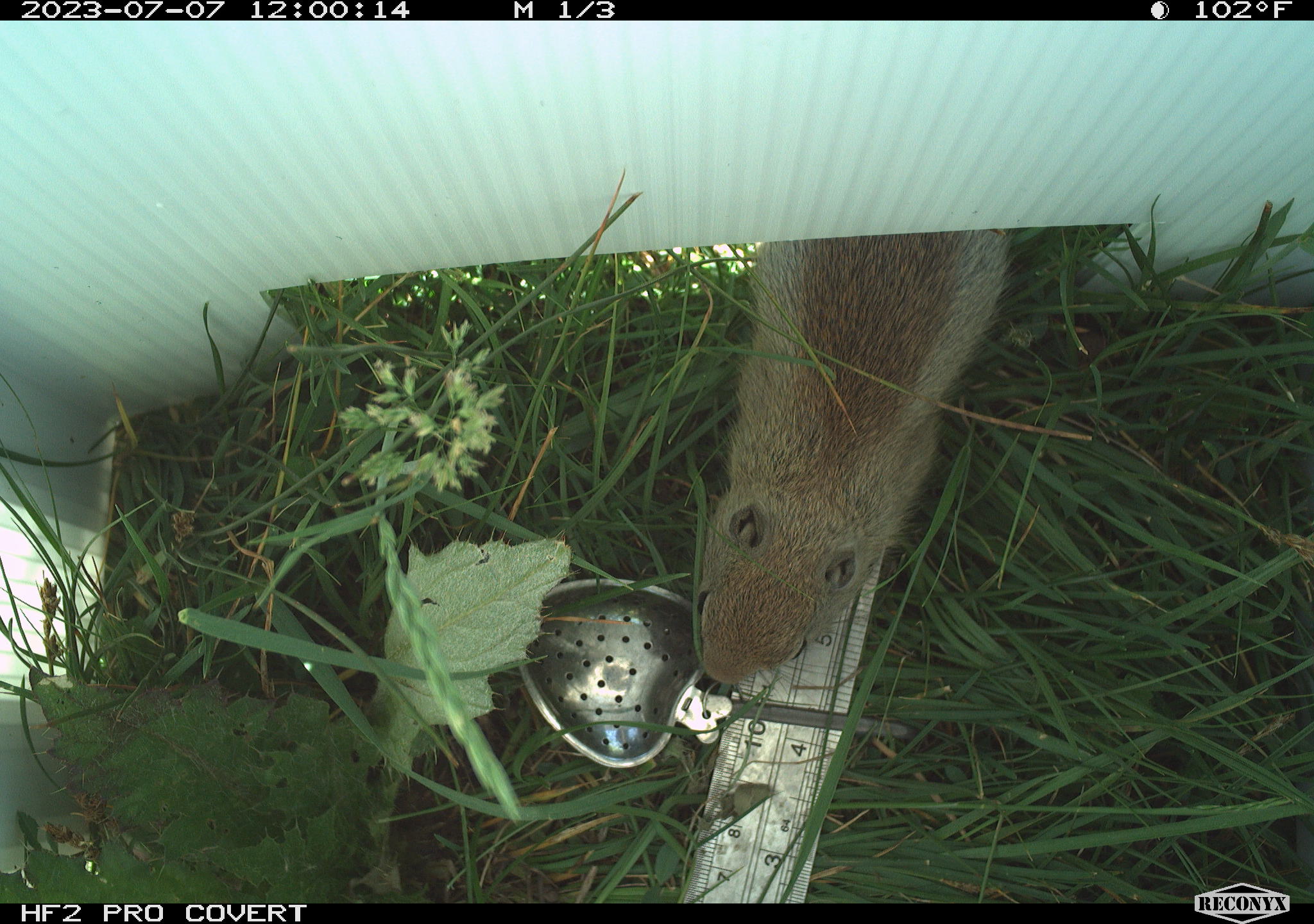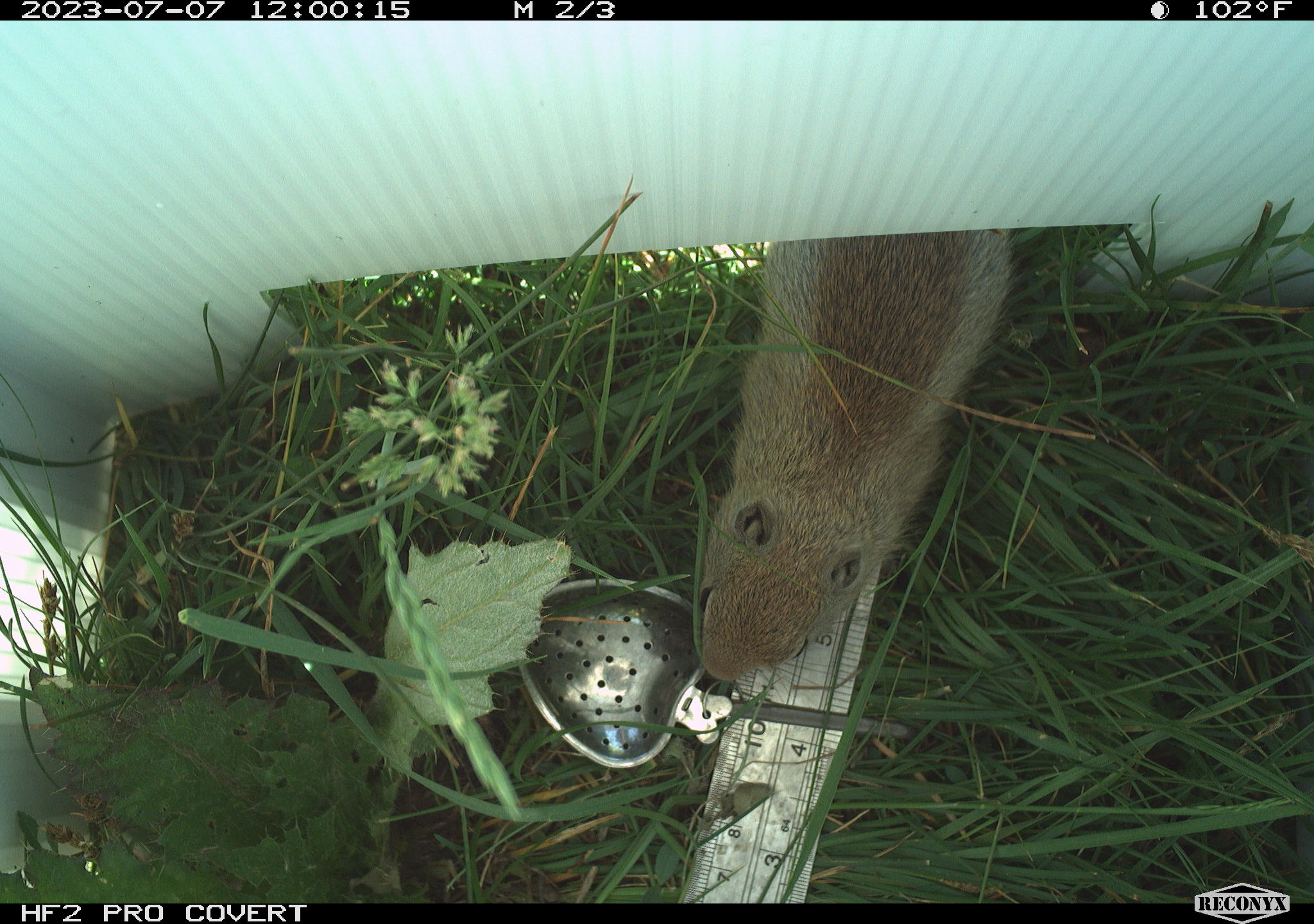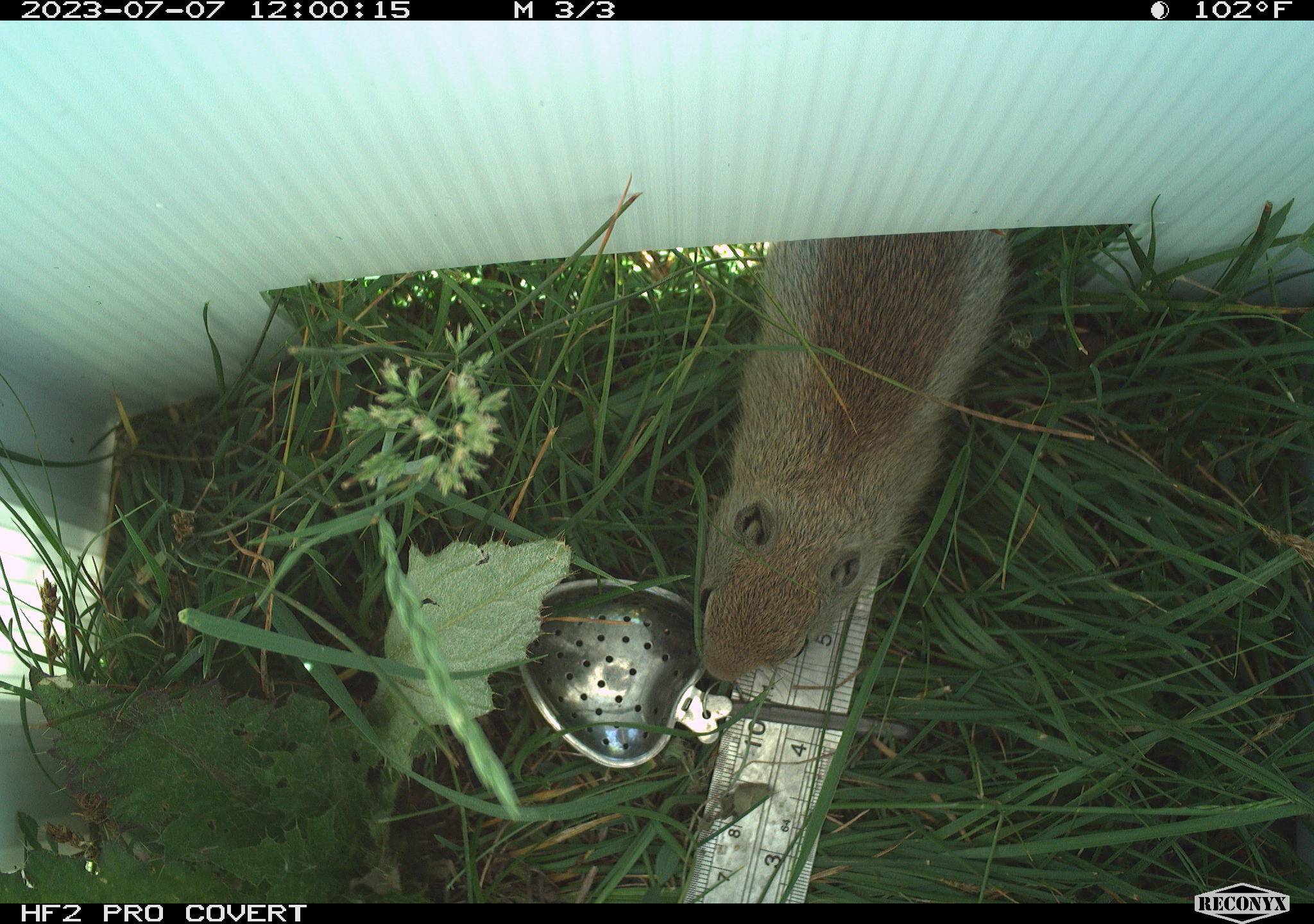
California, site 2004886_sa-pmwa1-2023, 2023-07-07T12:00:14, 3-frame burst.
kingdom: Animalia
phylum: Chordata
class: Mammalia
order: Rodentia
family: Sciuridae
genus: Urocitellus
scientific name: Urocitellus beldingi beldingi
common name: belding's ground squirrel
Belding's ground squirrel (Urocitellus beldingi beldingi).